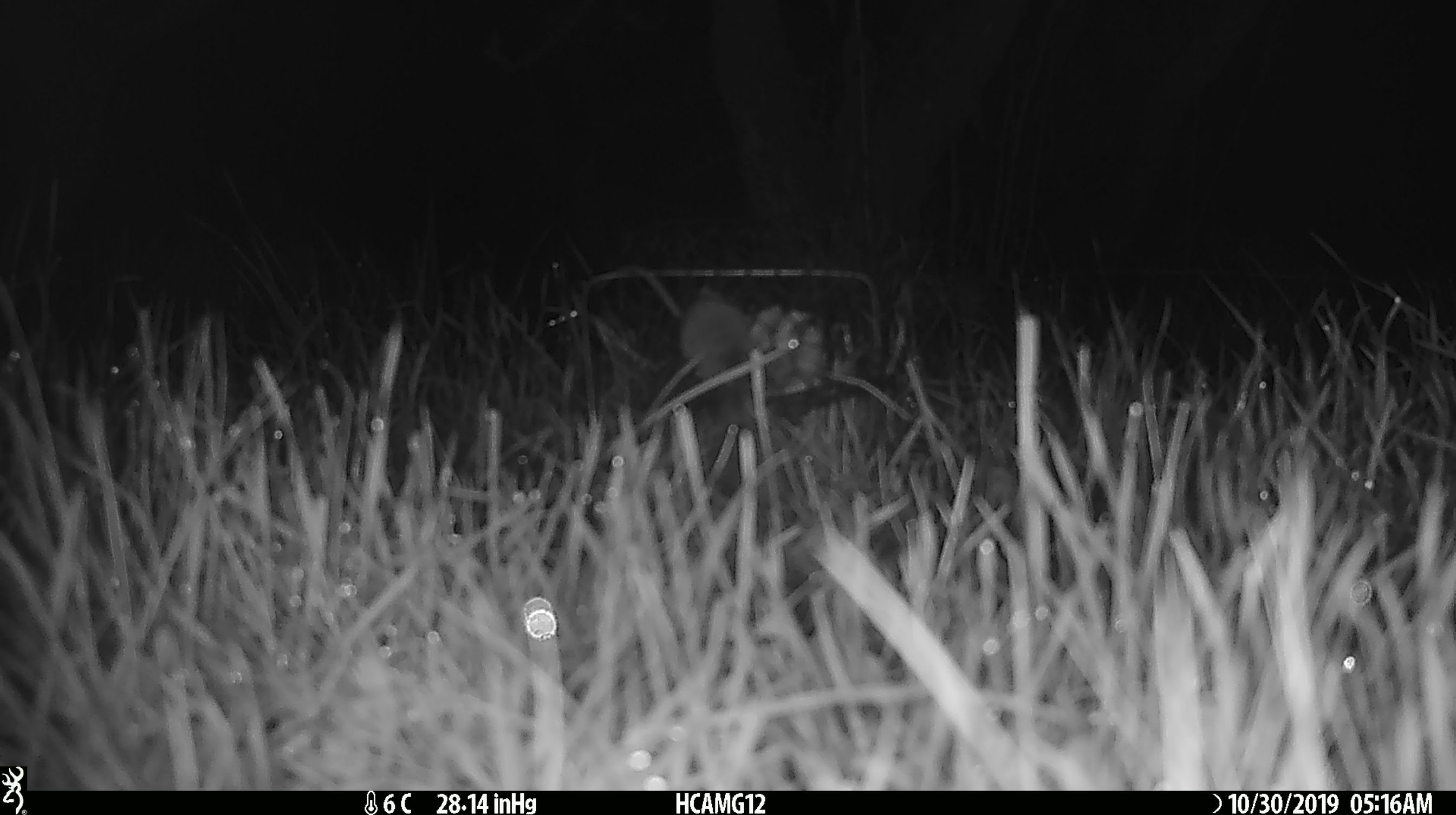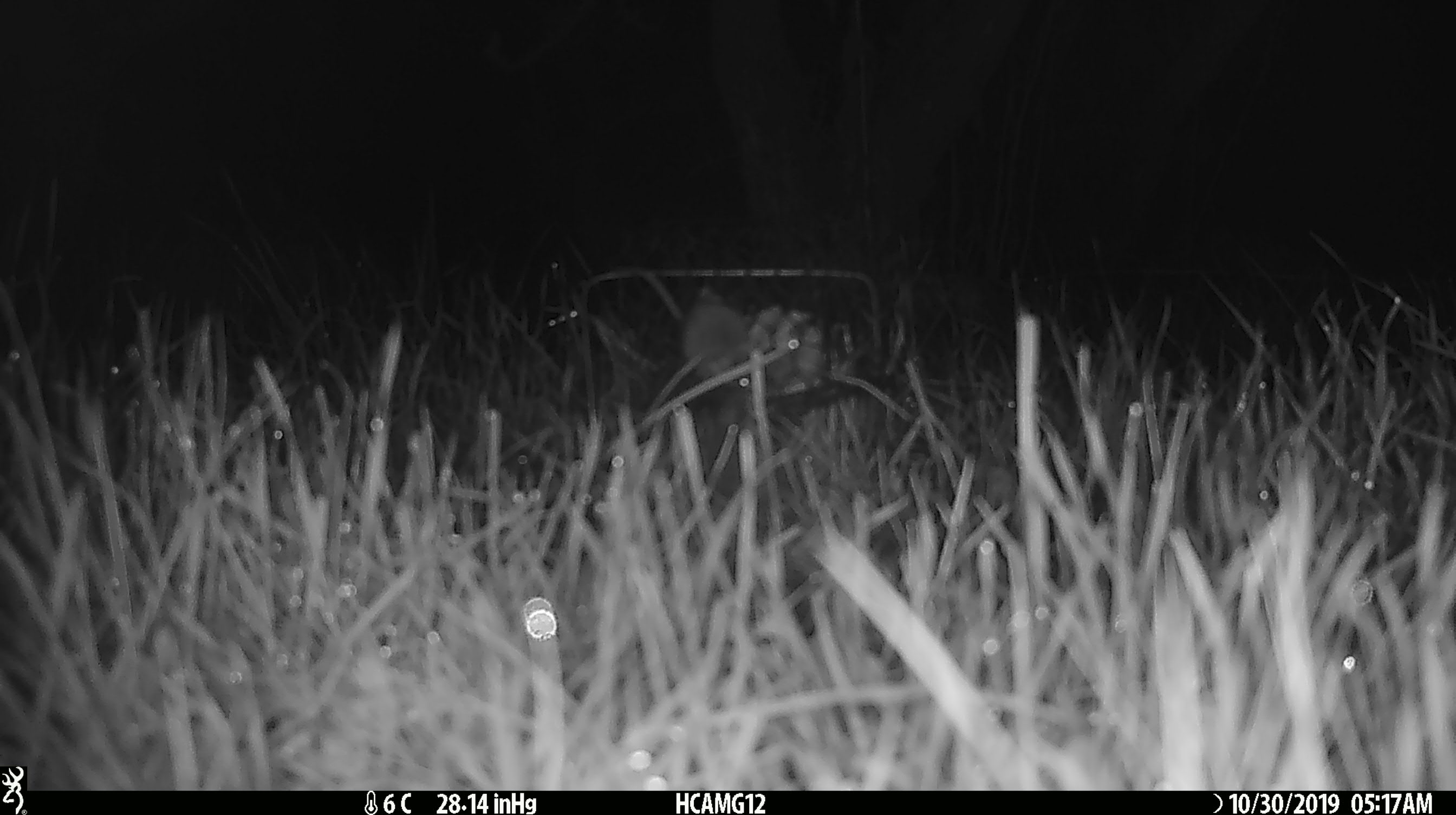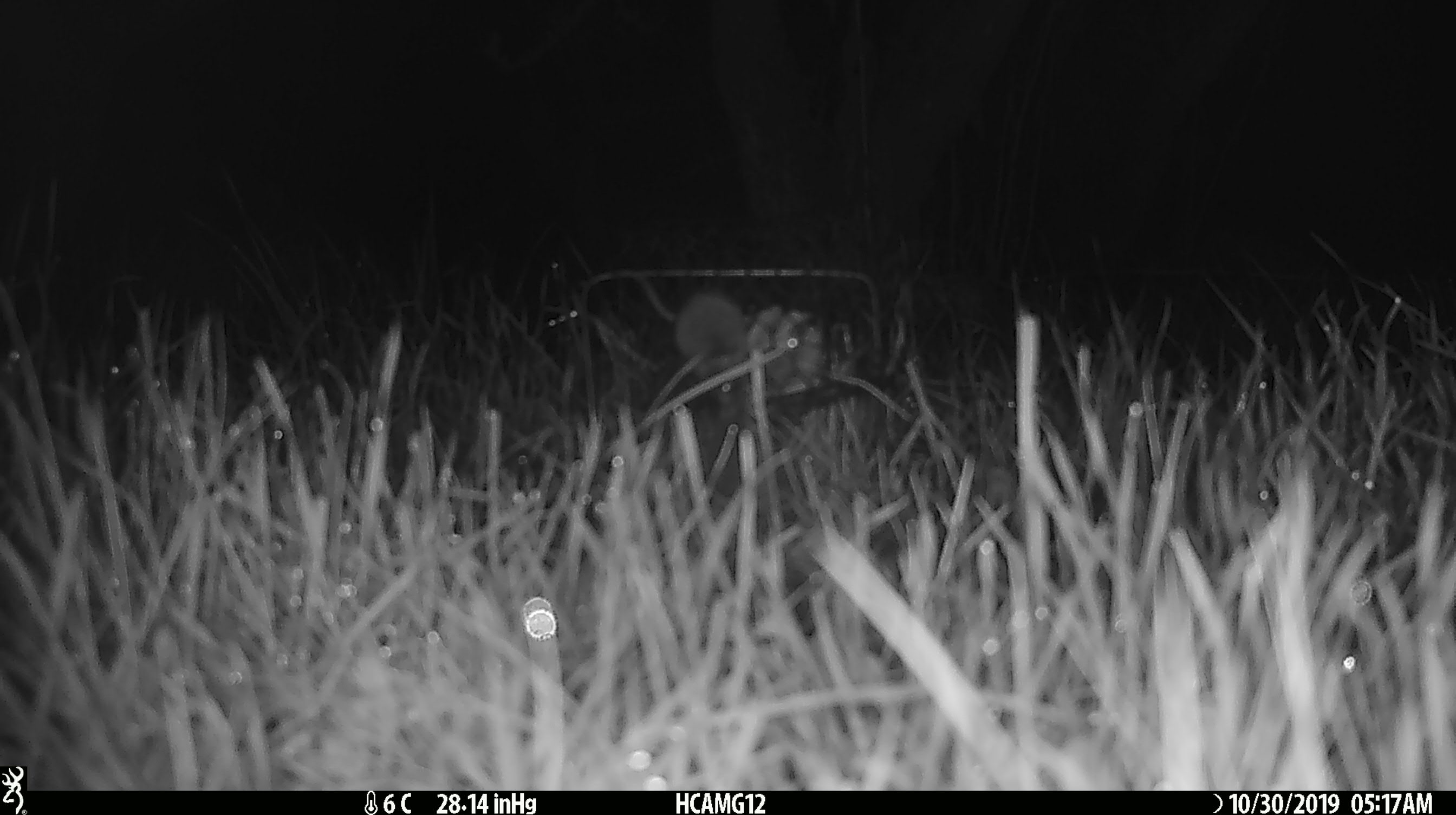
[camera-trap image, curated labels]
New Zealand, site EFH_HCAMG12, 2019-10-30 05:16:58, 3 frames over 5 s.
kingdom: Animalia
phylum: Chordata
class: Mammalia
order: Rodentia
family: Muridae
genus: Mus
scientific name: Mus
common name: mouse